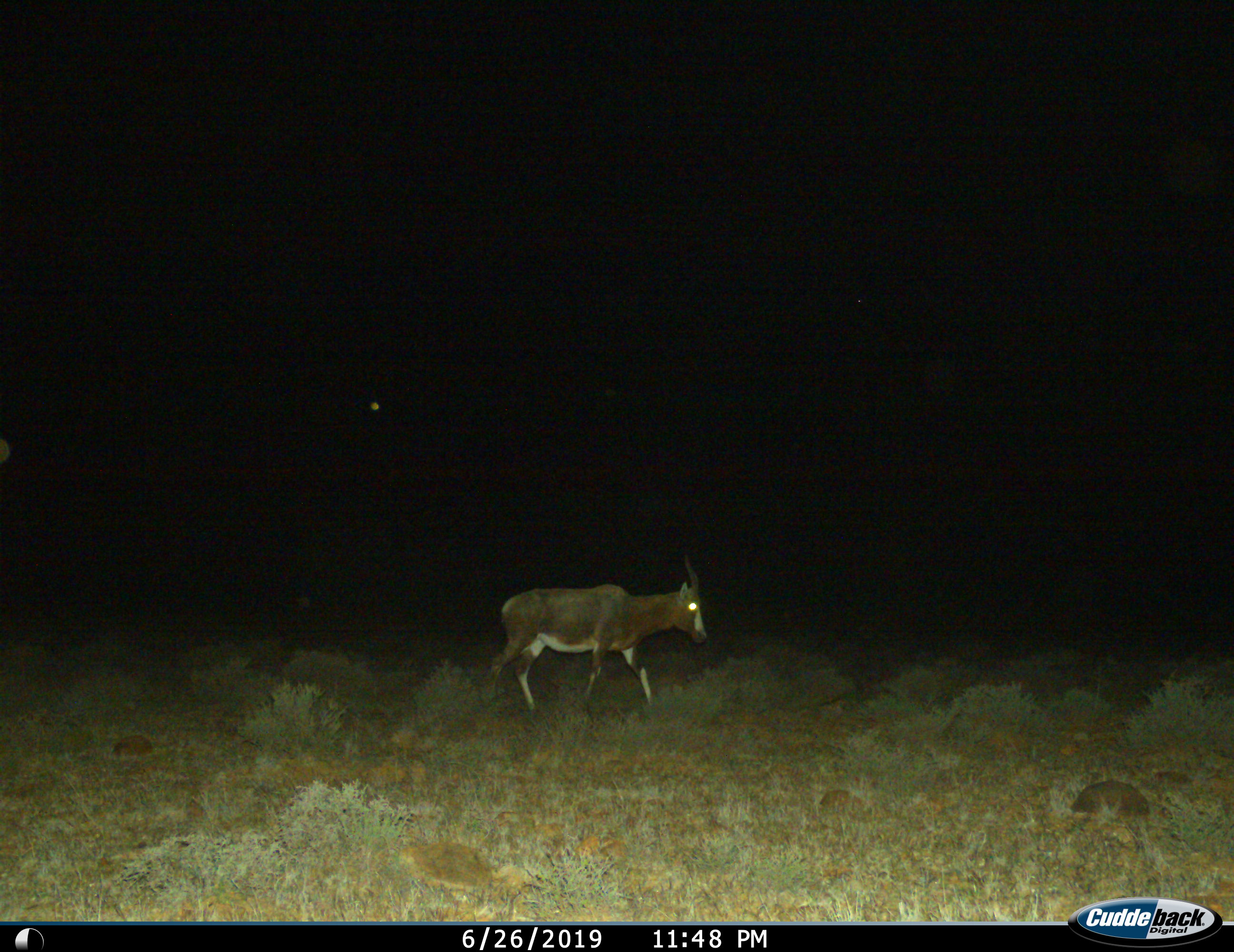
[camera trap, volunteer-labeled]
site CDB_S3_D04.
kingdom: Animalia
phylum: Chordata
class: Mammalia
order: Artiodactyla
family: Bovidae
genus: Damaliscus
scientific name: Damaliscus pygargus phillipsi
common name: blesbok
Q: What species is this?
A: Blesbok (Damaliscus pygargus phillipsi).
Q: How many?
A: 1.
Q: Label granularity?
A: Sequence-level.